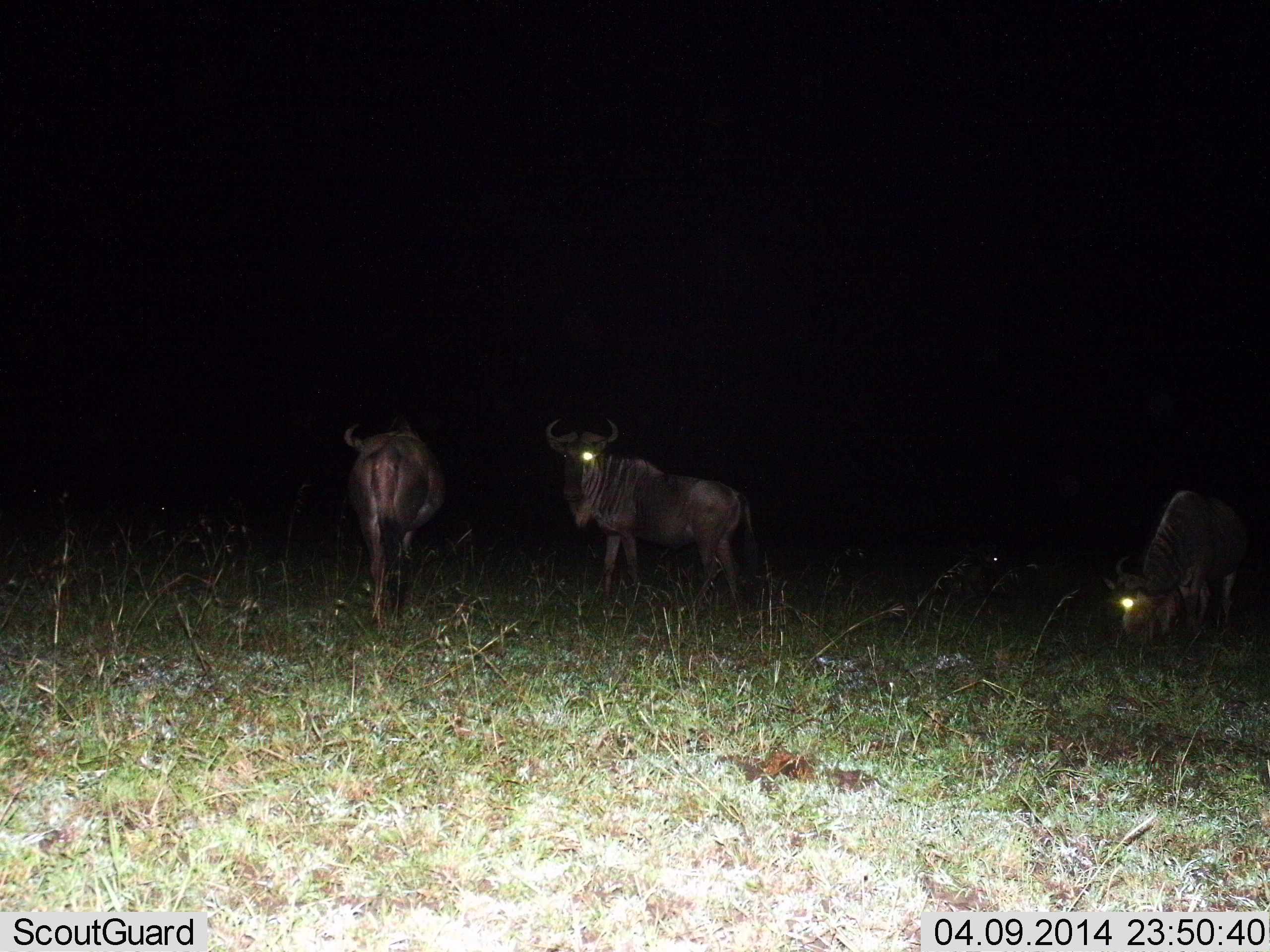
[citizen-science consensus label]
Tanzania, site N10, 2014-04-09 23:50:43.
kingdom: Animalia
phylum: Chordata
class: Mammalia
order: Artiodactyla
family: Bovidae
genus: Connochaetes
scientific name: Connochaetes taurinus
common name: blue wildebeest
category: wildebeest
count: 3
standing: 71%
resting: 5%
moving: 36%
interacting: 5%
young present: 0%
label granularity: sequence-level